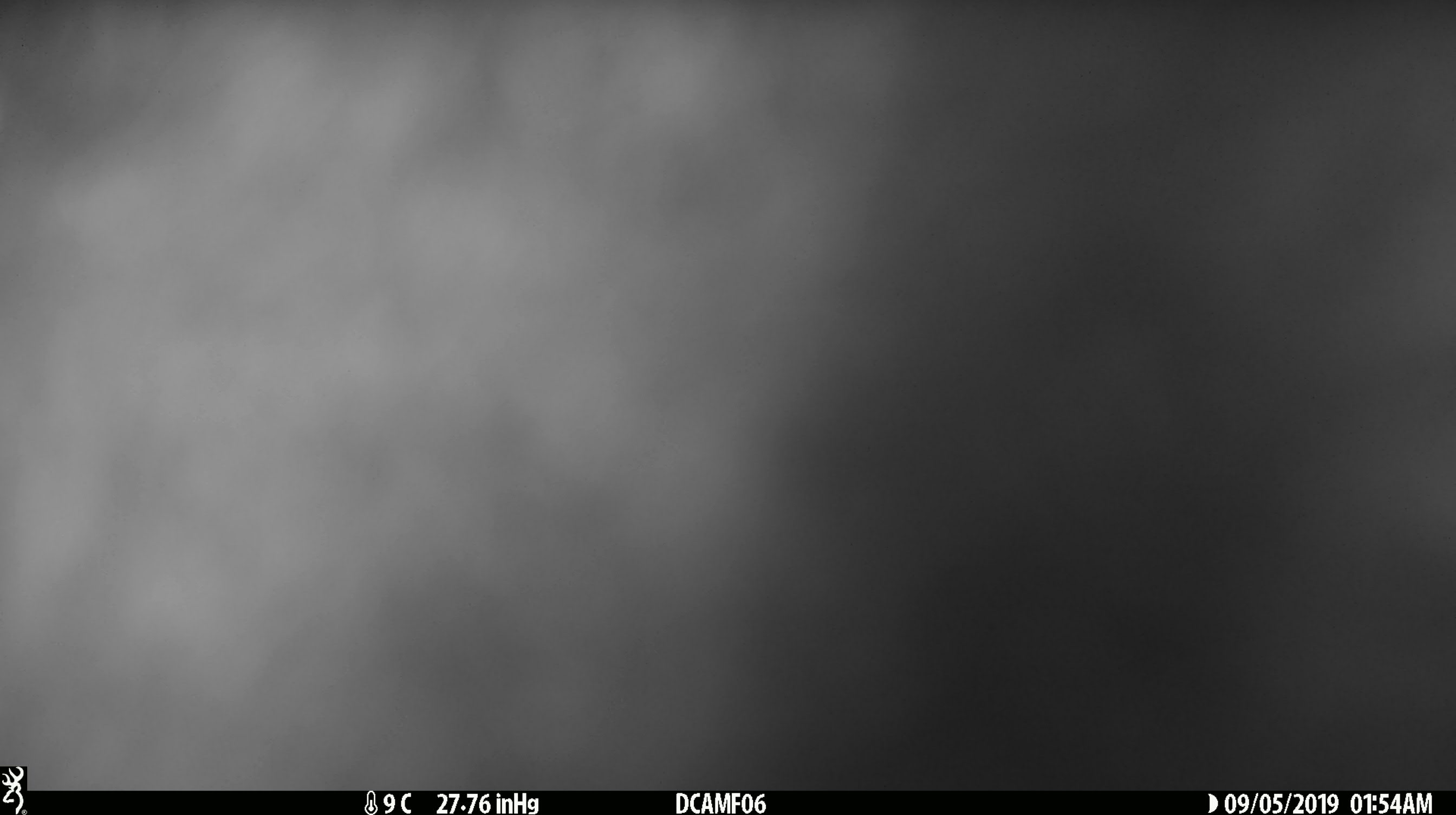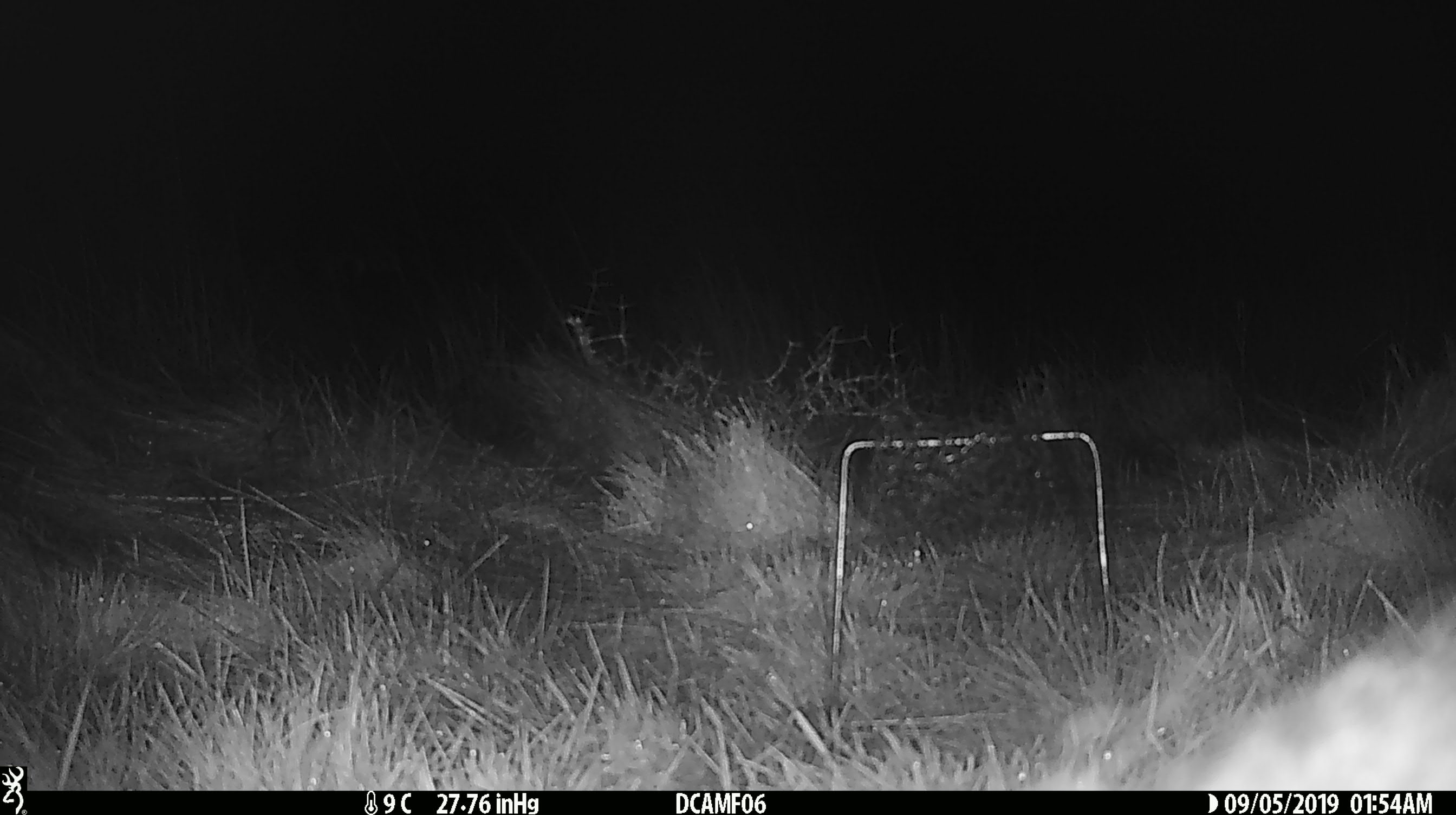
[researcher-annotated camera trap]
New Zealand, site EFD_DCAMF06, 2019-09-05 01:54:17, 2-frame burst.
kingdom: Animalia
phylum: Chordata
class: Mammalia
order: Diprotodontia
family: Phalangeridae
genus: Trichosurus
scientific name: Trichosurus vulpecula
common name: common brushtail possum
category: possum